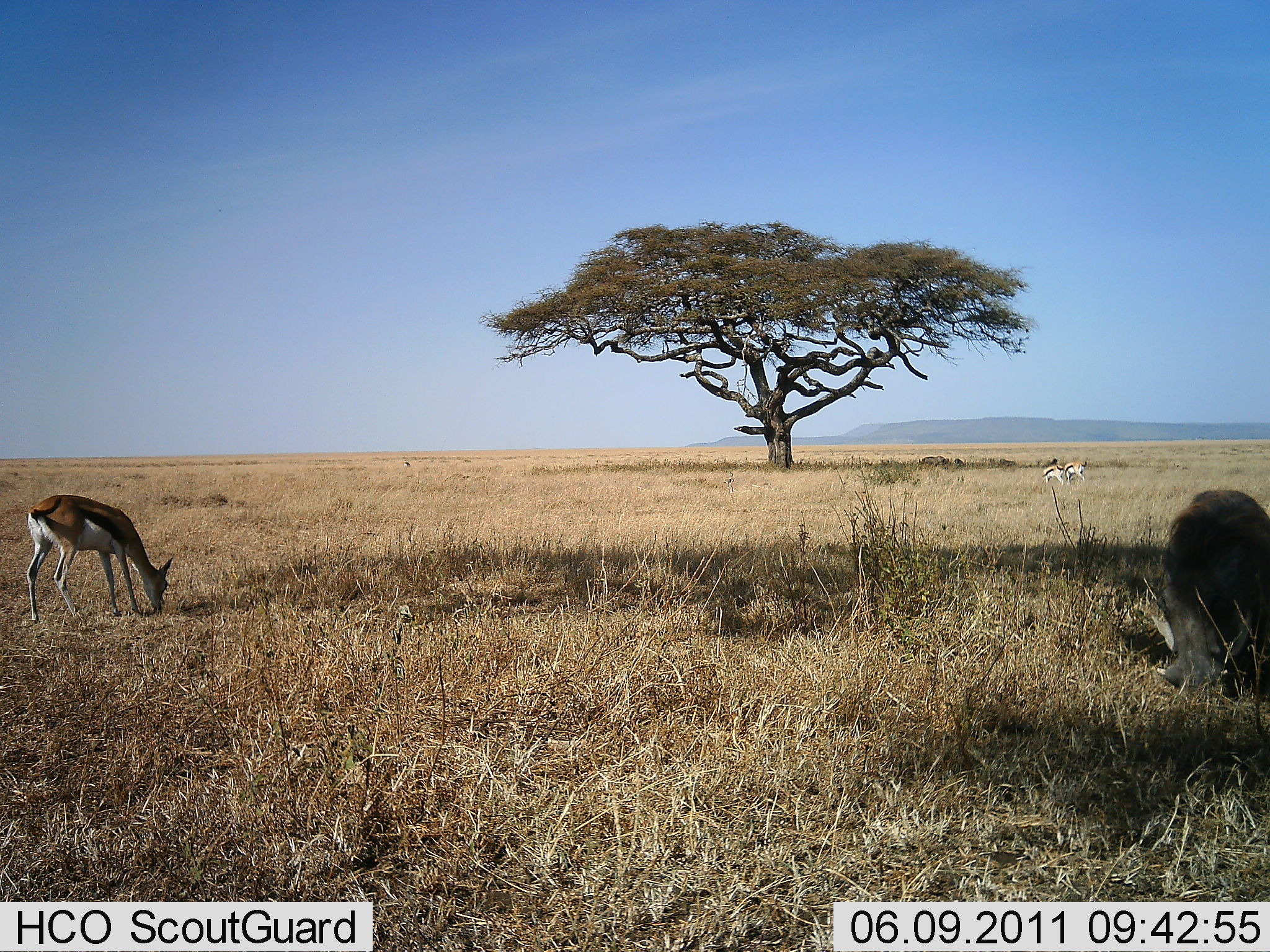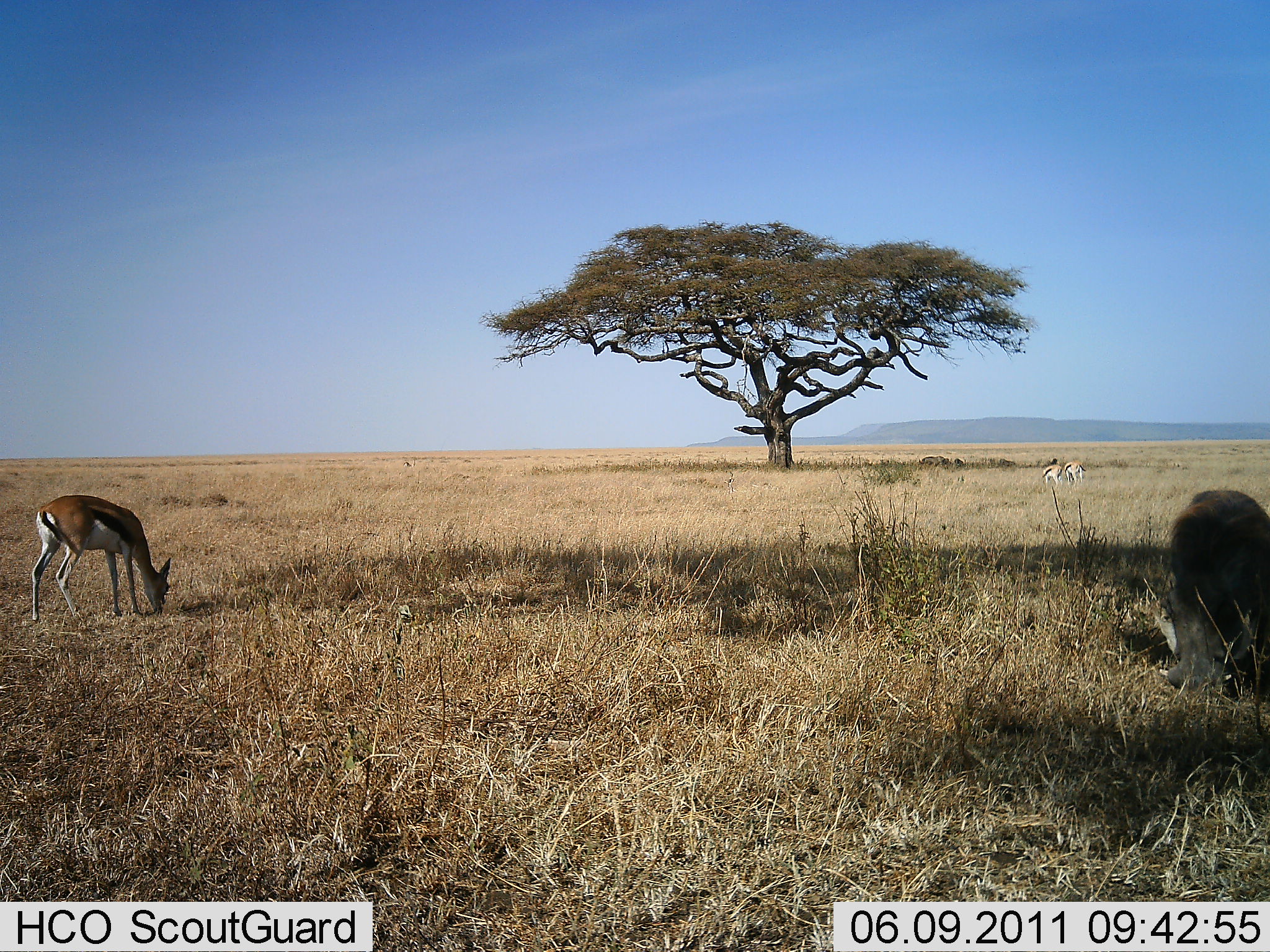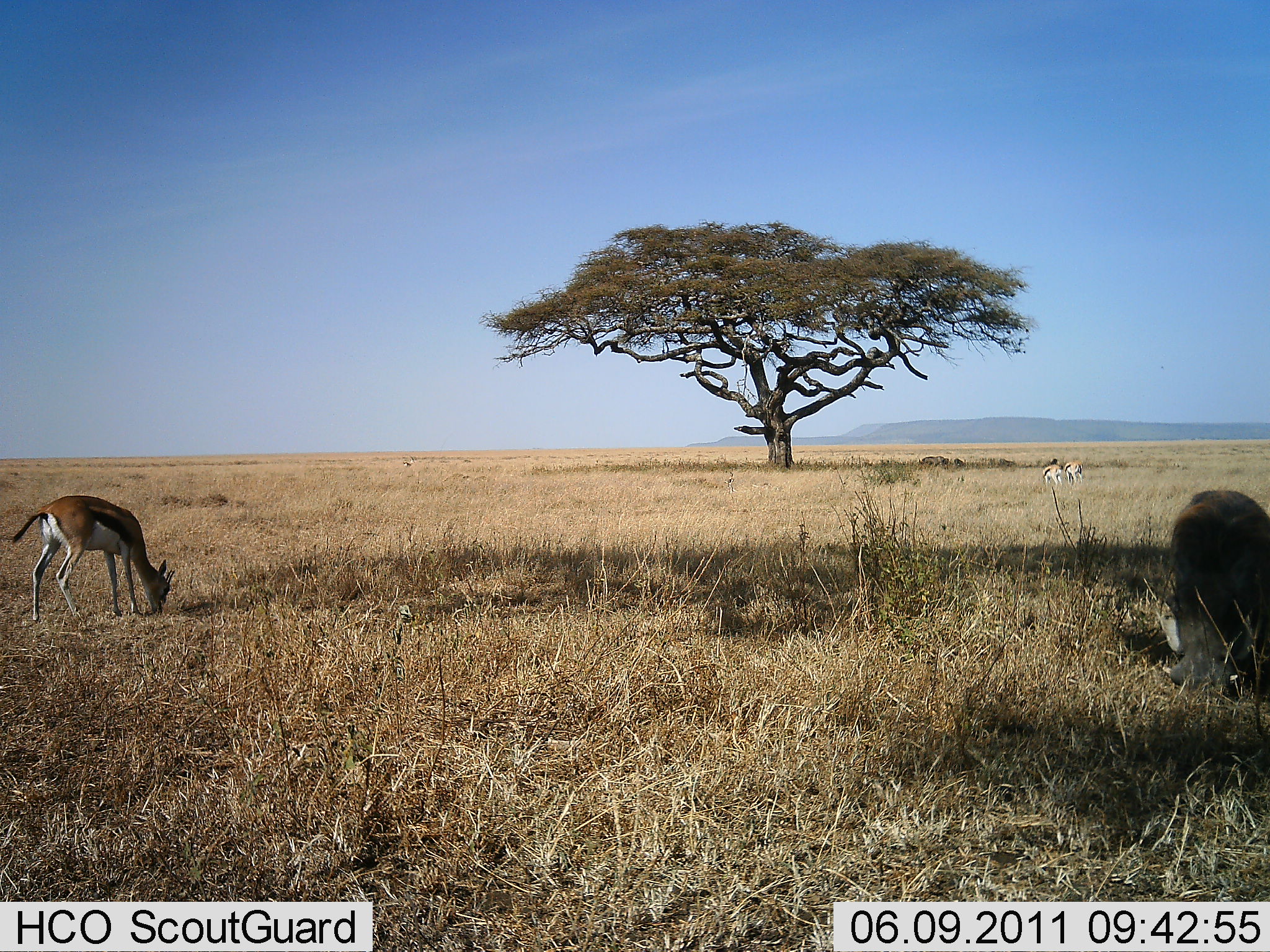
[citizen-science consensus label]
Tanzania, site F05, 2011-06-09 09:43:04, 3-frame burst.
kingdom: Animalia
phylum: Chordata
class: Mammalia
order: Artiodactyla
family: Bovidae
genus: Eudorcas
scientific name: Eudorcas thomsonii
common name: thomson's gazelle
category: gazellethomsons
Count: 3.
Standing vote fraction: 25%.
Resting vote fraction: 0%.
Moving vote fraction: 0%.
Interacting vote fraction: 0%.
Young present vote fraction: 0%.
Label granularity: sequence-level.